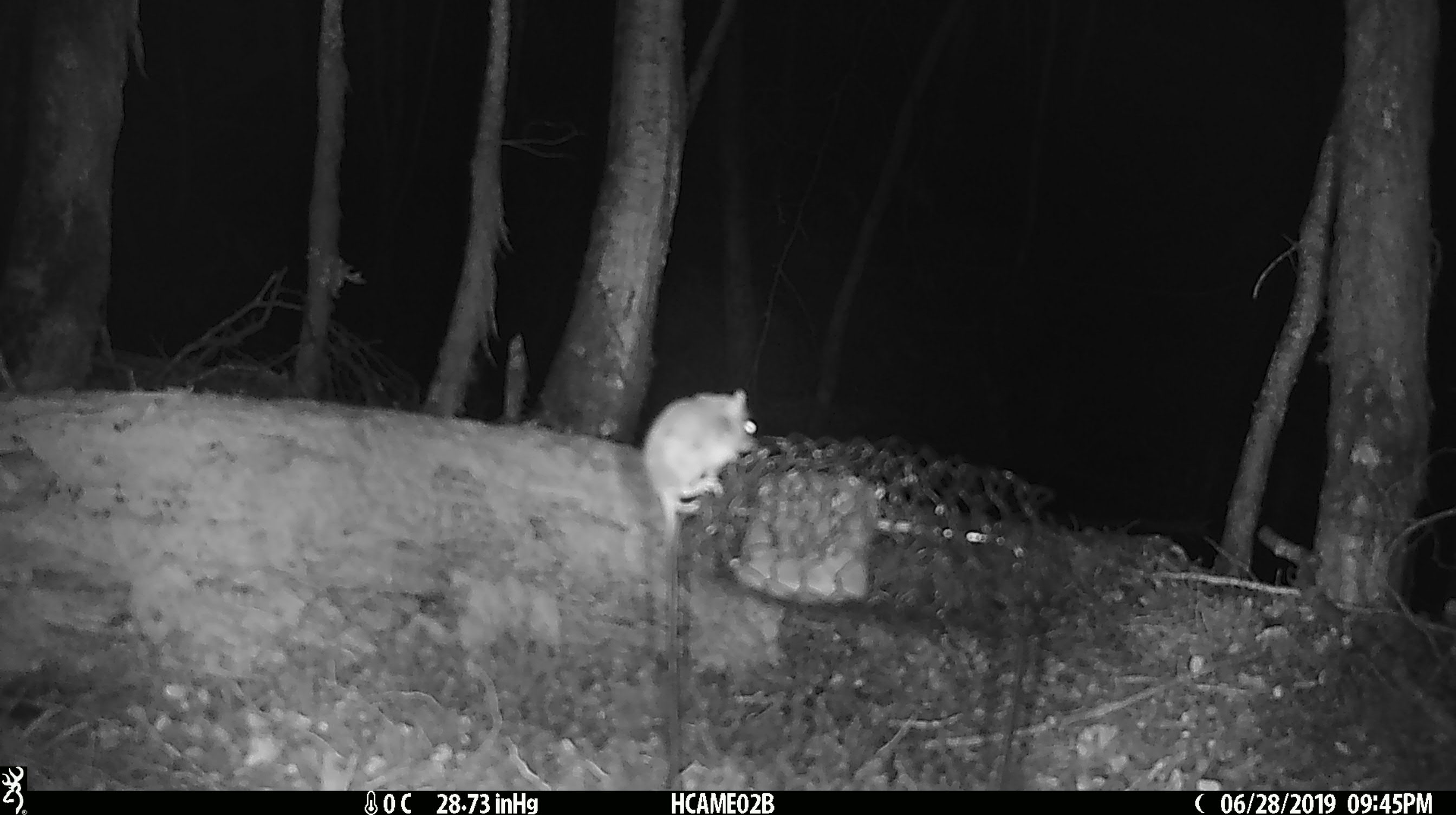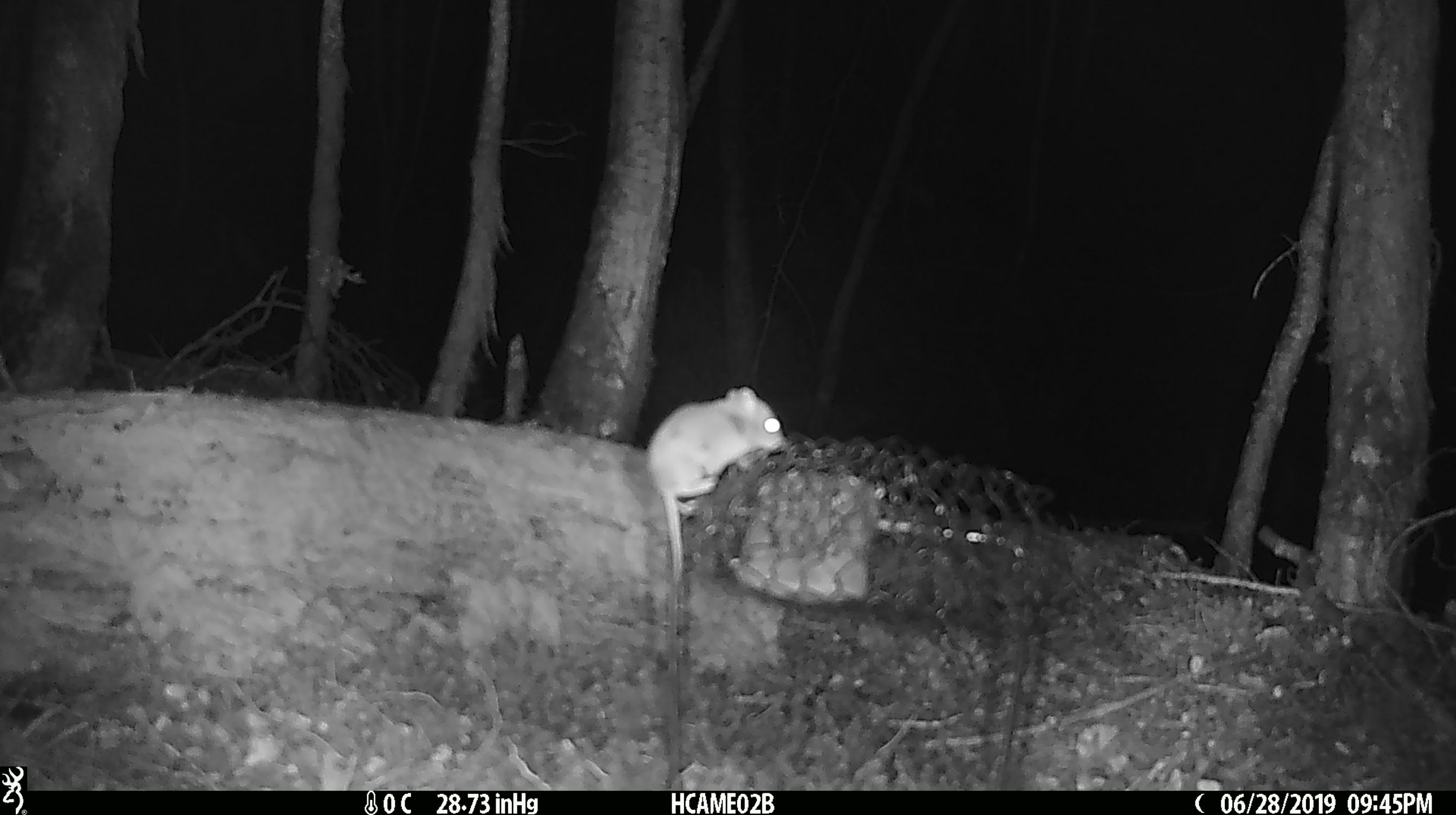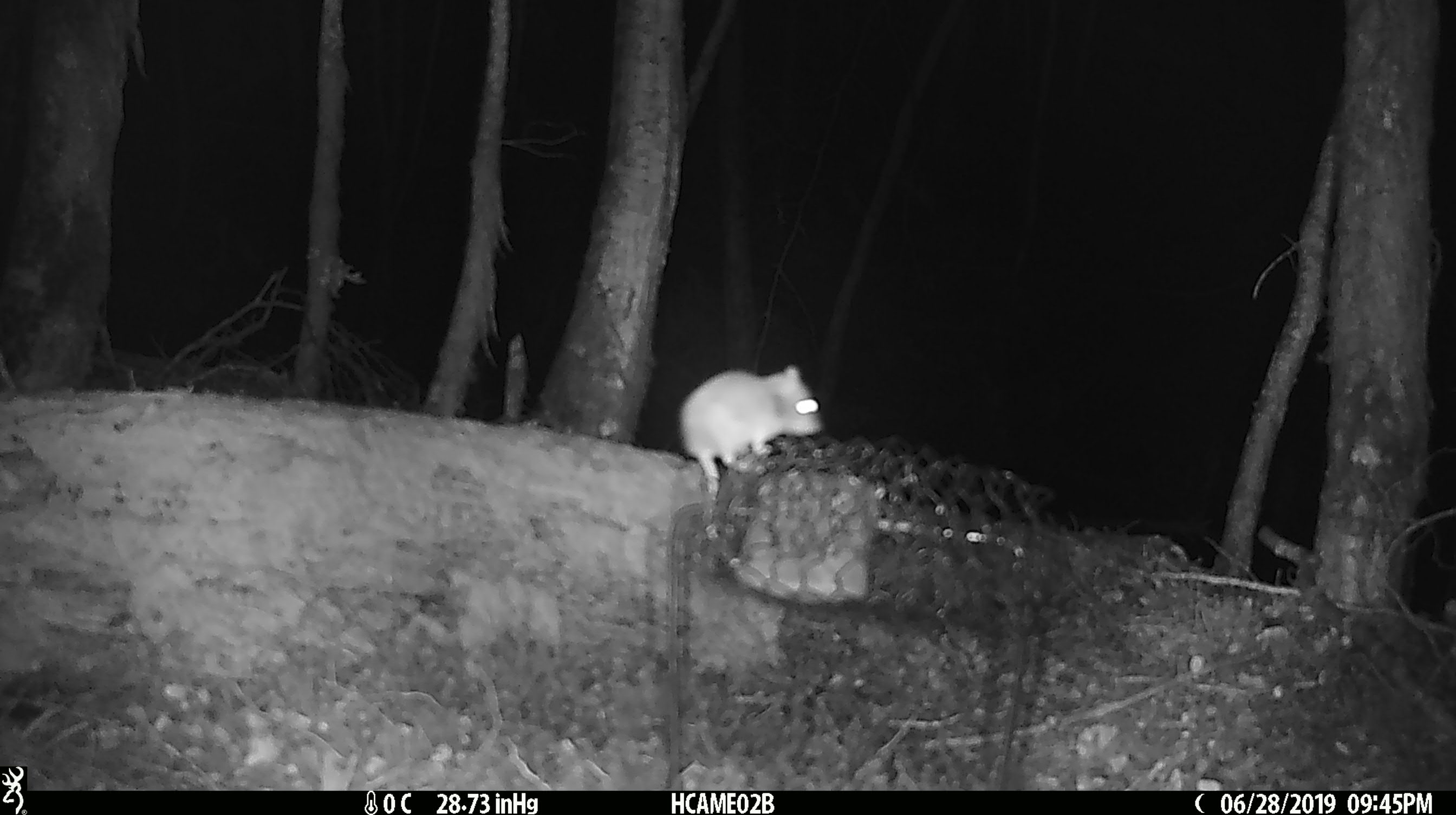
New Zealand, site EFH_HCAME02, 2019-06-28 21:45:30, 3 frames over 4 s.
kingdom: Animalia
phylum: Chordata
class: Mammalia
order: Rodentia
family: Muridae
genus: Mus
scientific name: Mus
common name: mouse